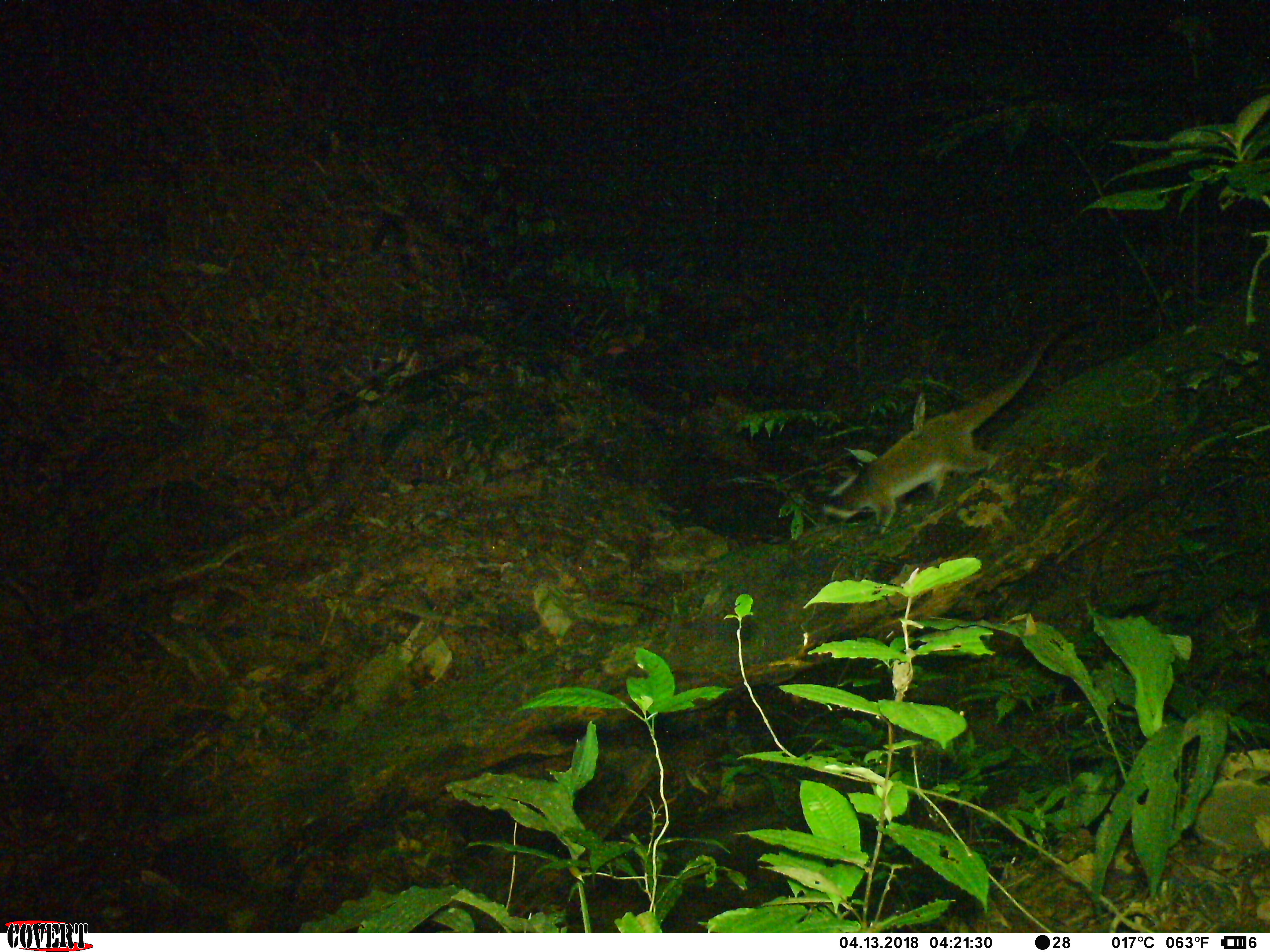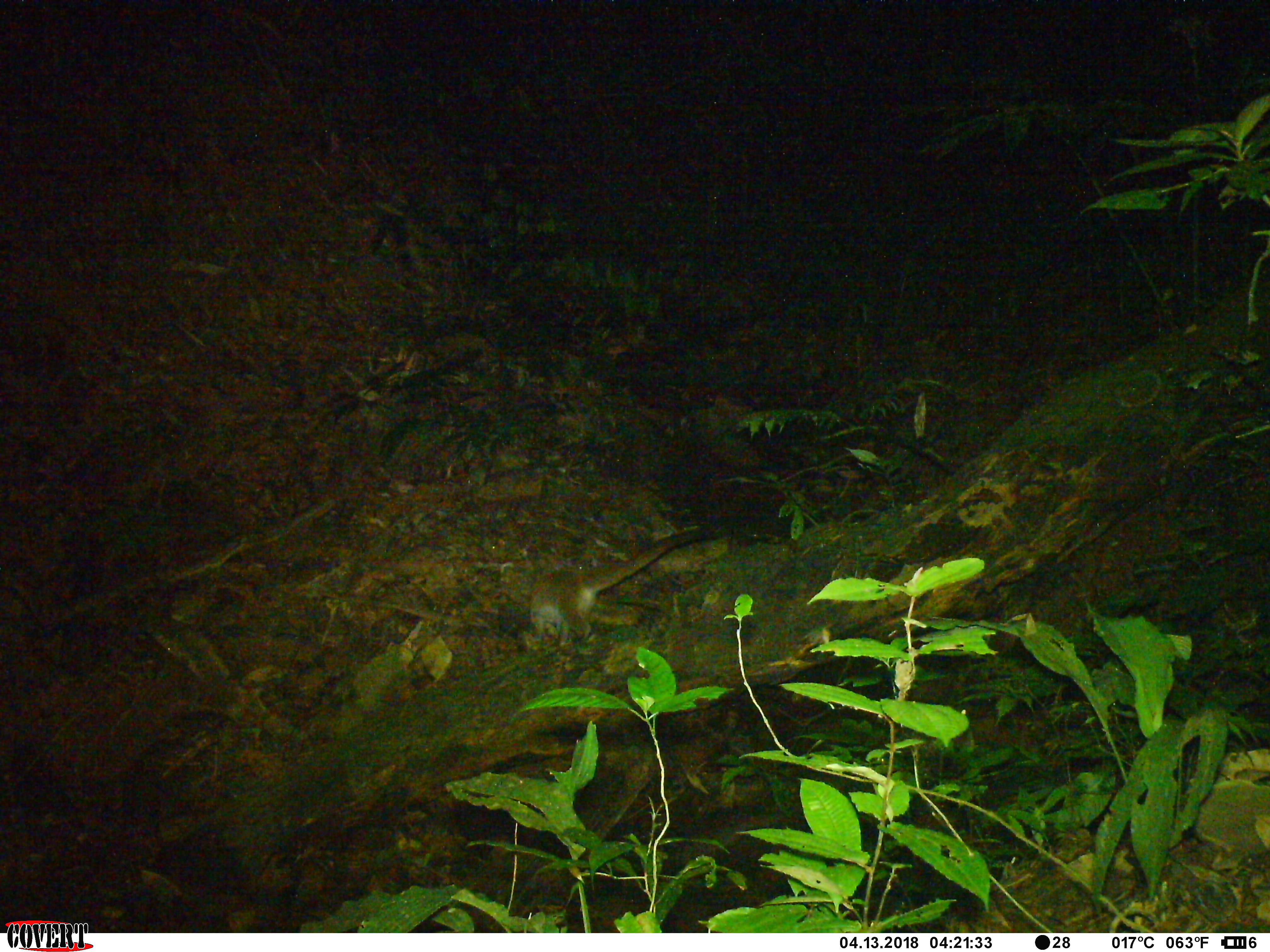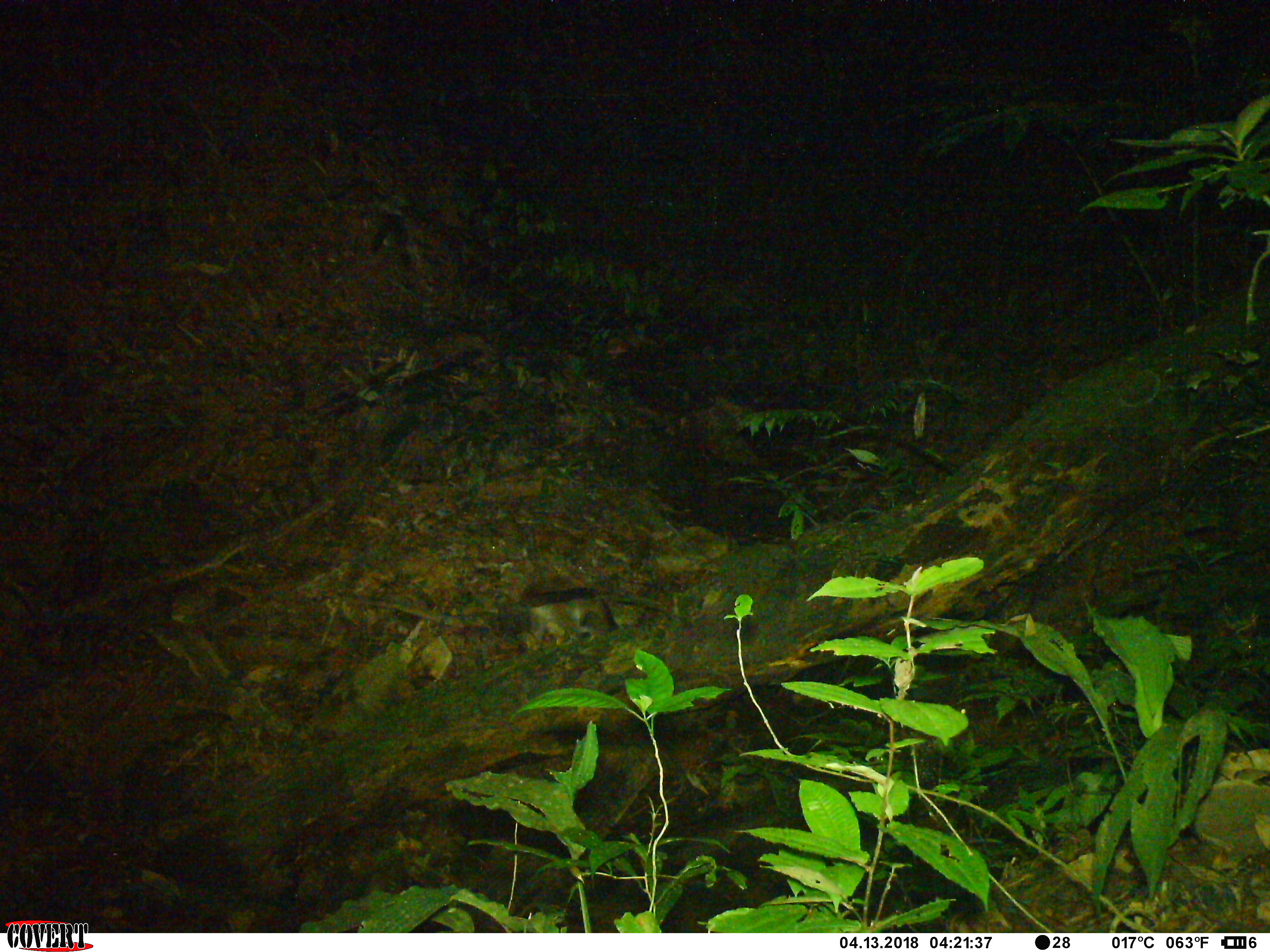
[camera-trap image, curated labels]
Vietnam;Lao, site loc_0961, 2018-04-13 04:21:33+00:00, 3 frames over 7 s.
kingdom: Animalia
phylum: Chordata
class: Mammalia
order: Carnivora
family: Viverridae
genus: Paguma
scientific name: Paguma larvata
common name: masked palm civet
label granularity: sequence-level